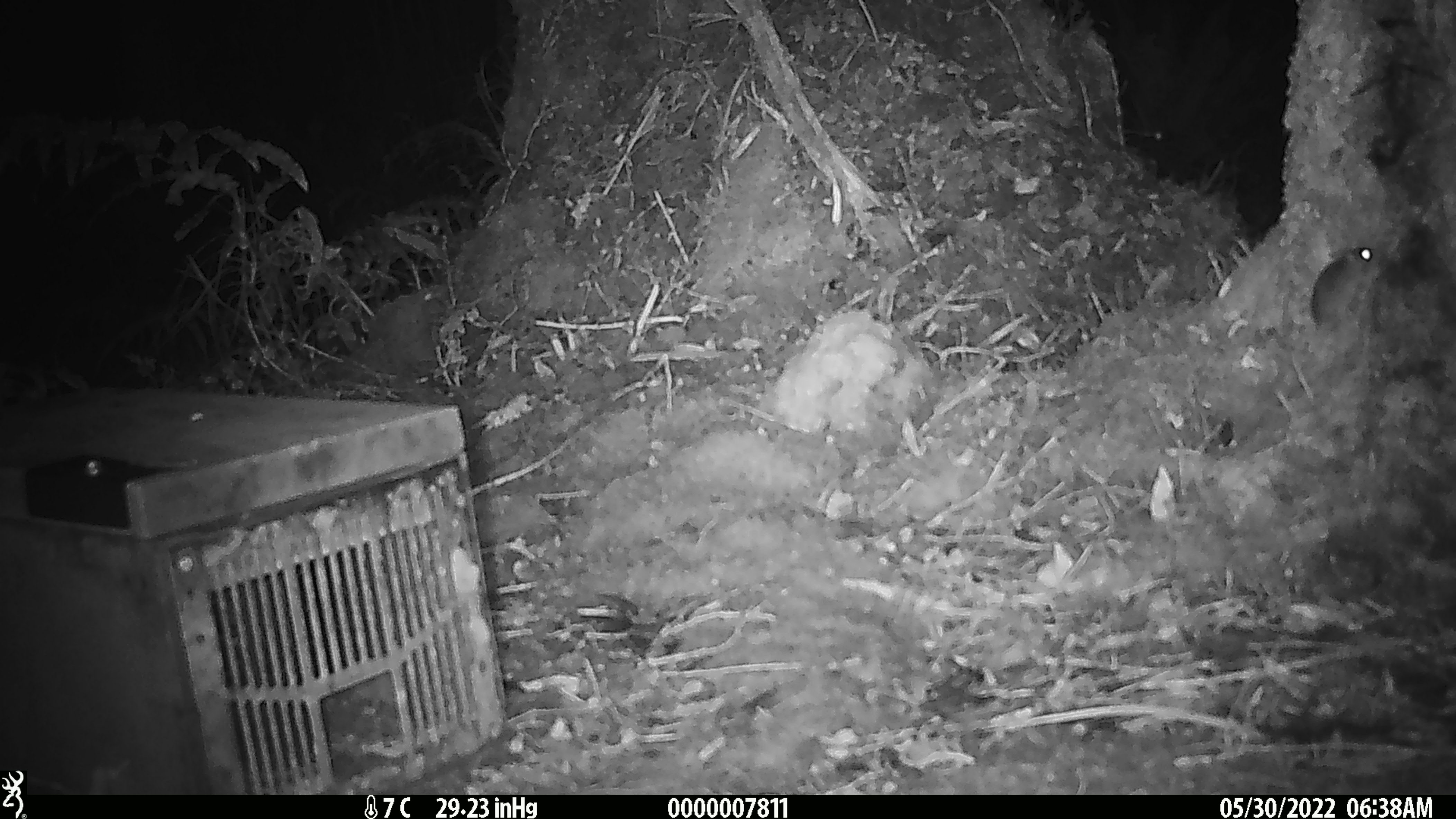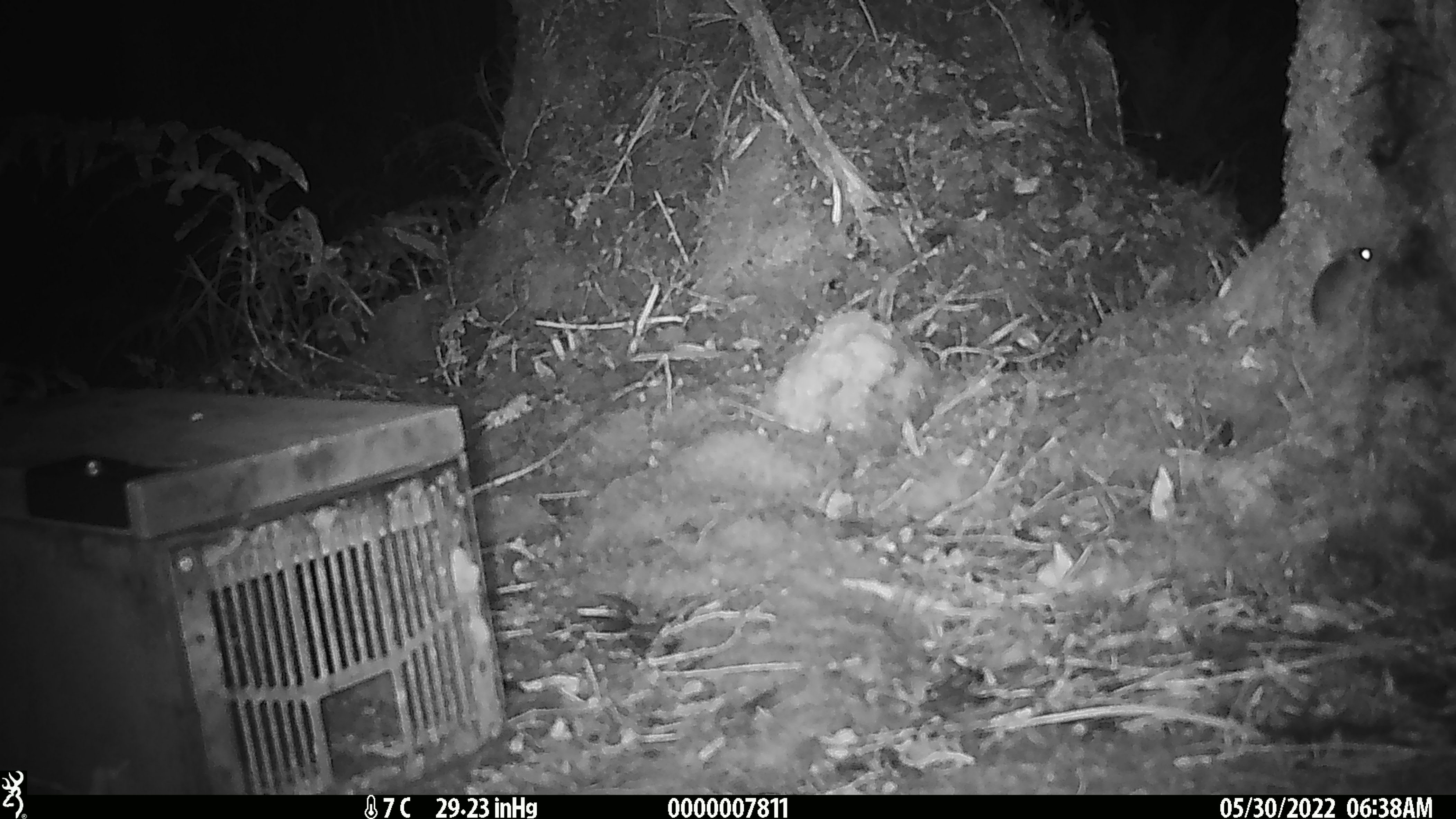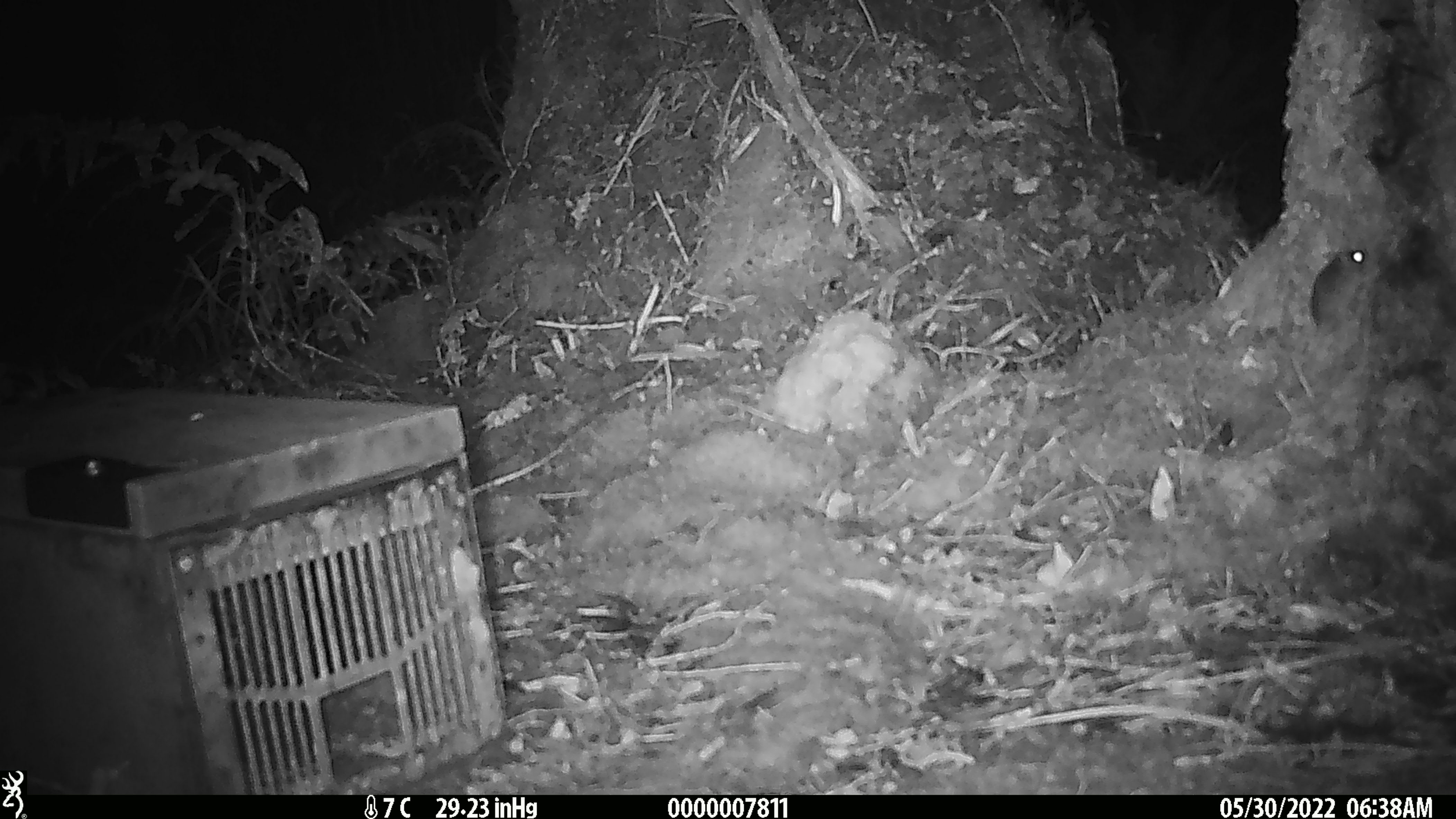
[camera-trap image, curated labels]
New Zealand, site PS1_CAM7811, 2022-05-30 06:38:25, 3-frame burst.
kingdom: Animalia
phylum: Chordata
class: Mammalia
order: Rodentia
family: Muridae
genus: Mus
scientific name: Mus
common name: mouse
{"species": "mouse (Mus)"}